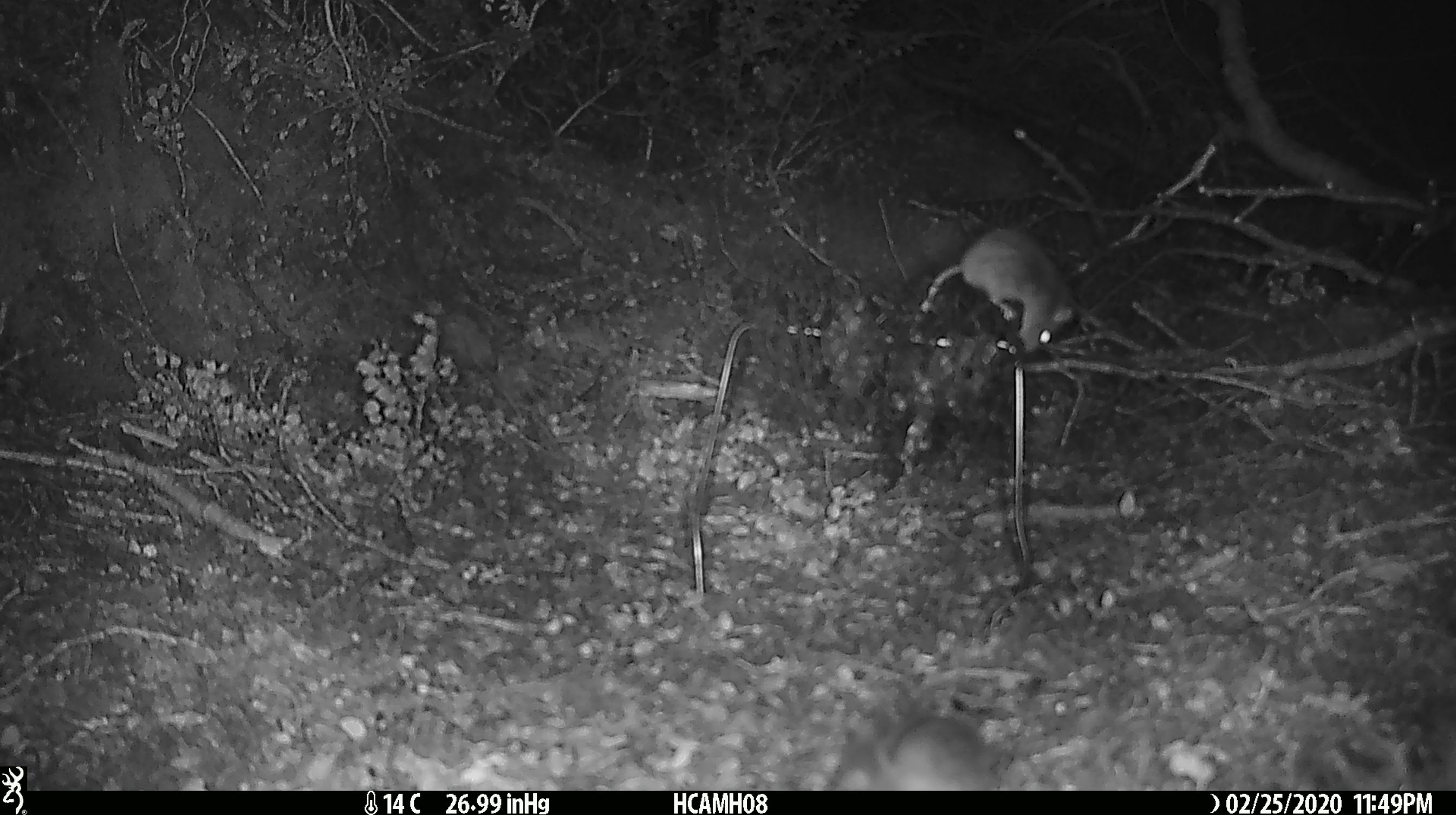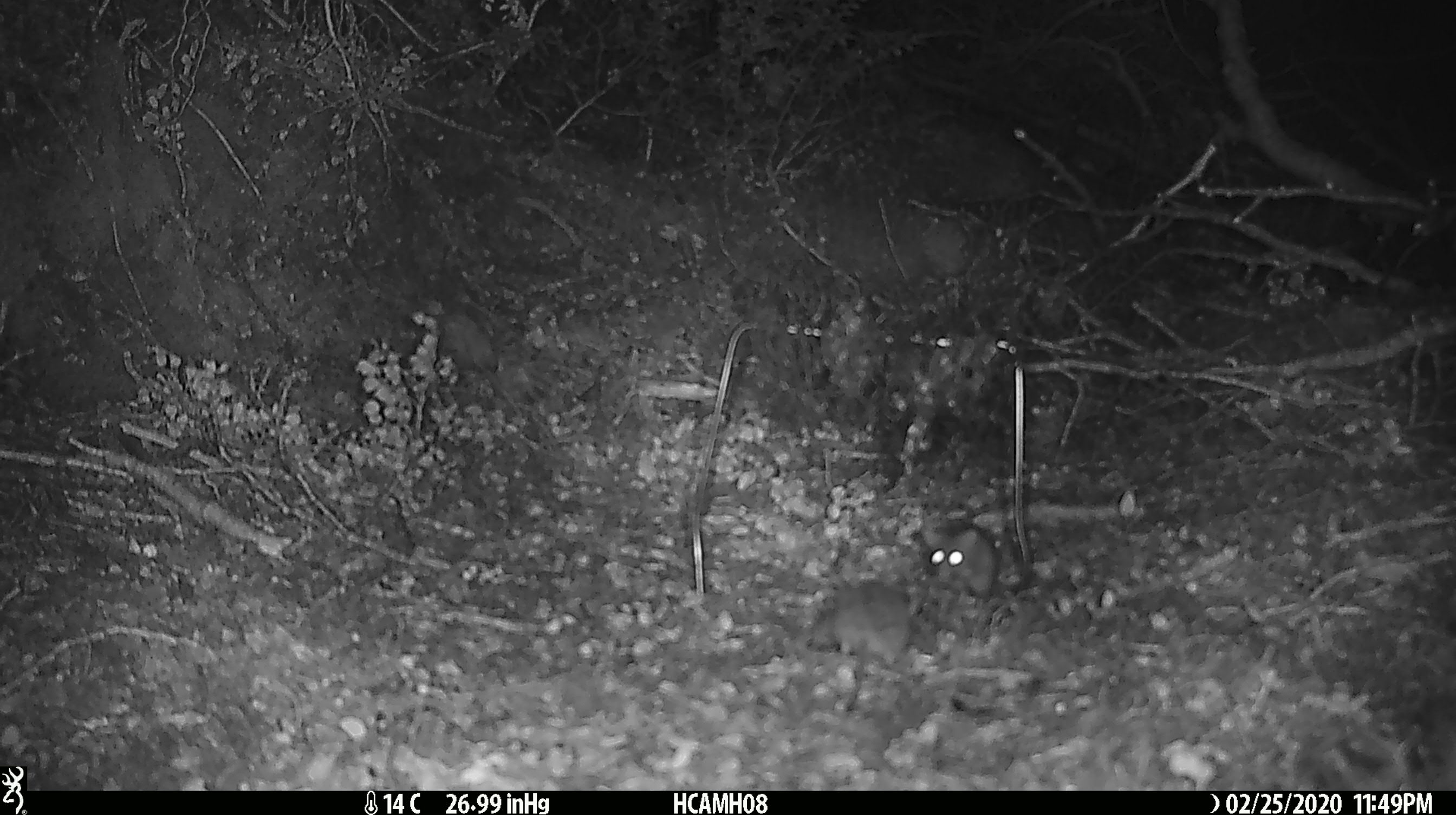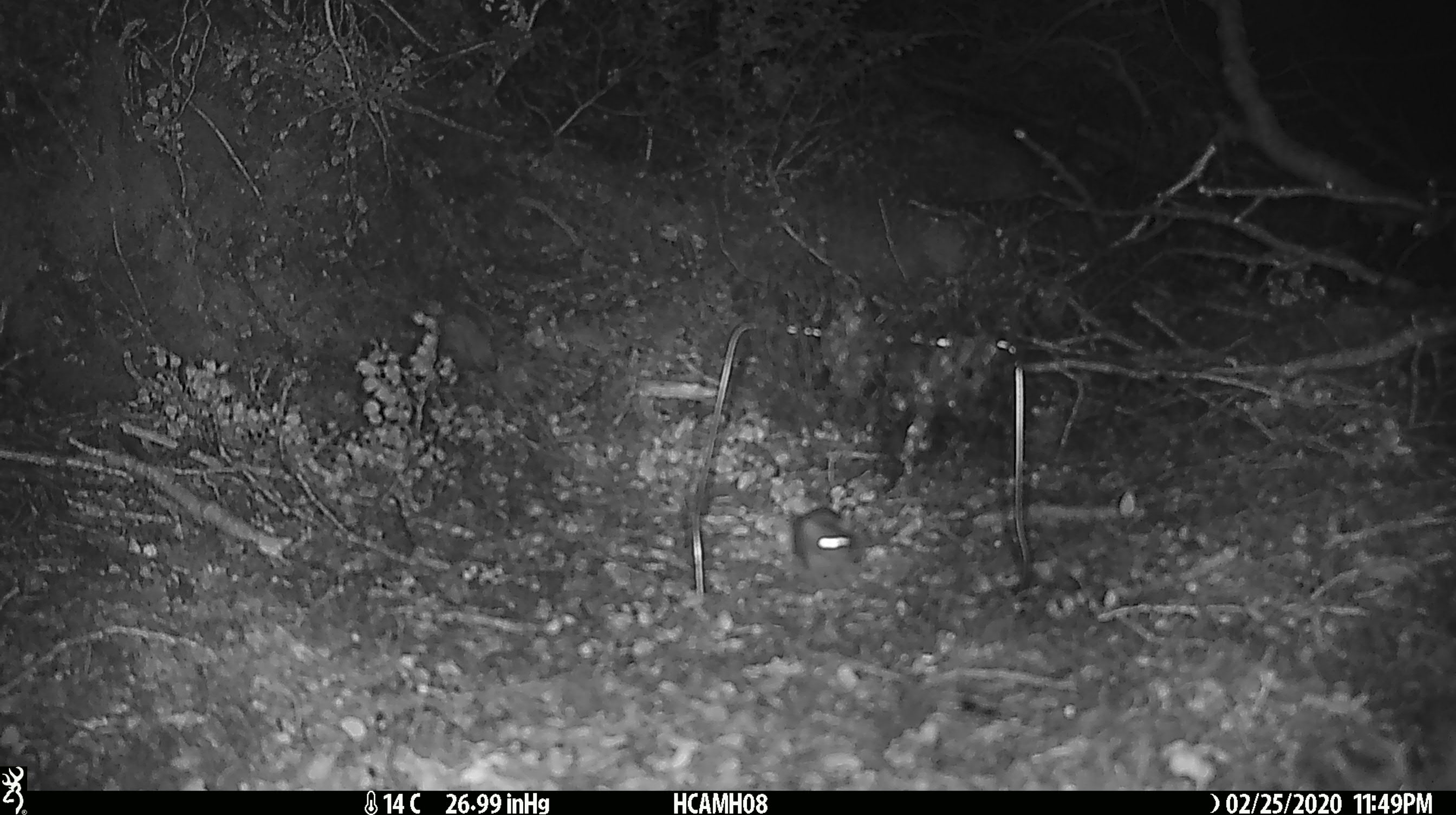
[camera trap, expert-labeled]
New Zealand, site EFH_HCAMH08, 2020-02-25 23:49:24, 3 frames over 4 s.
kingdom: Animalia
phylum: Chordata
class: Mammalia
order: Rodentia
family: Muridae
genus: Mus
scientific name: Mus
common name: mouse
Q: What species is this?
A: Mouse (Mus).